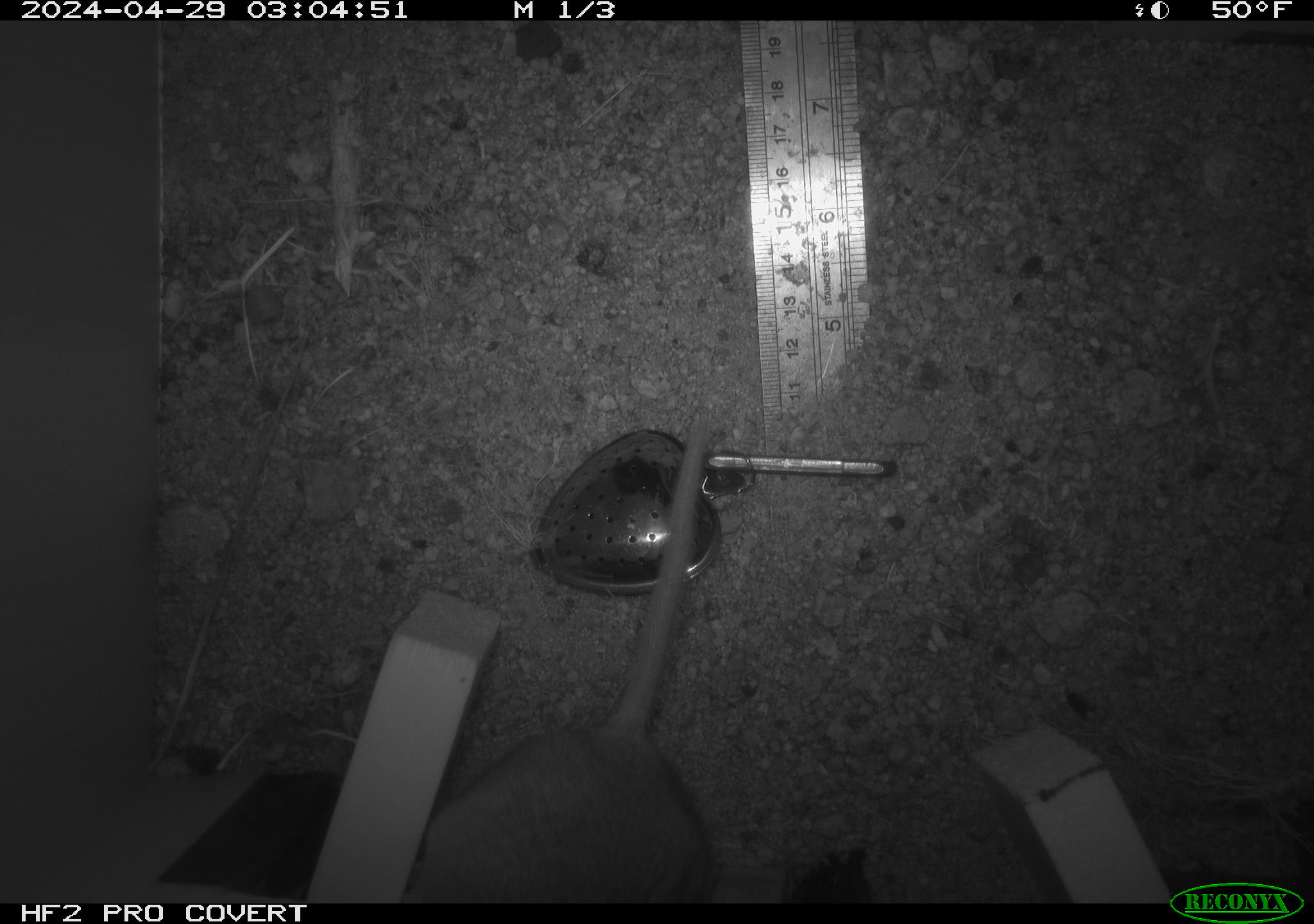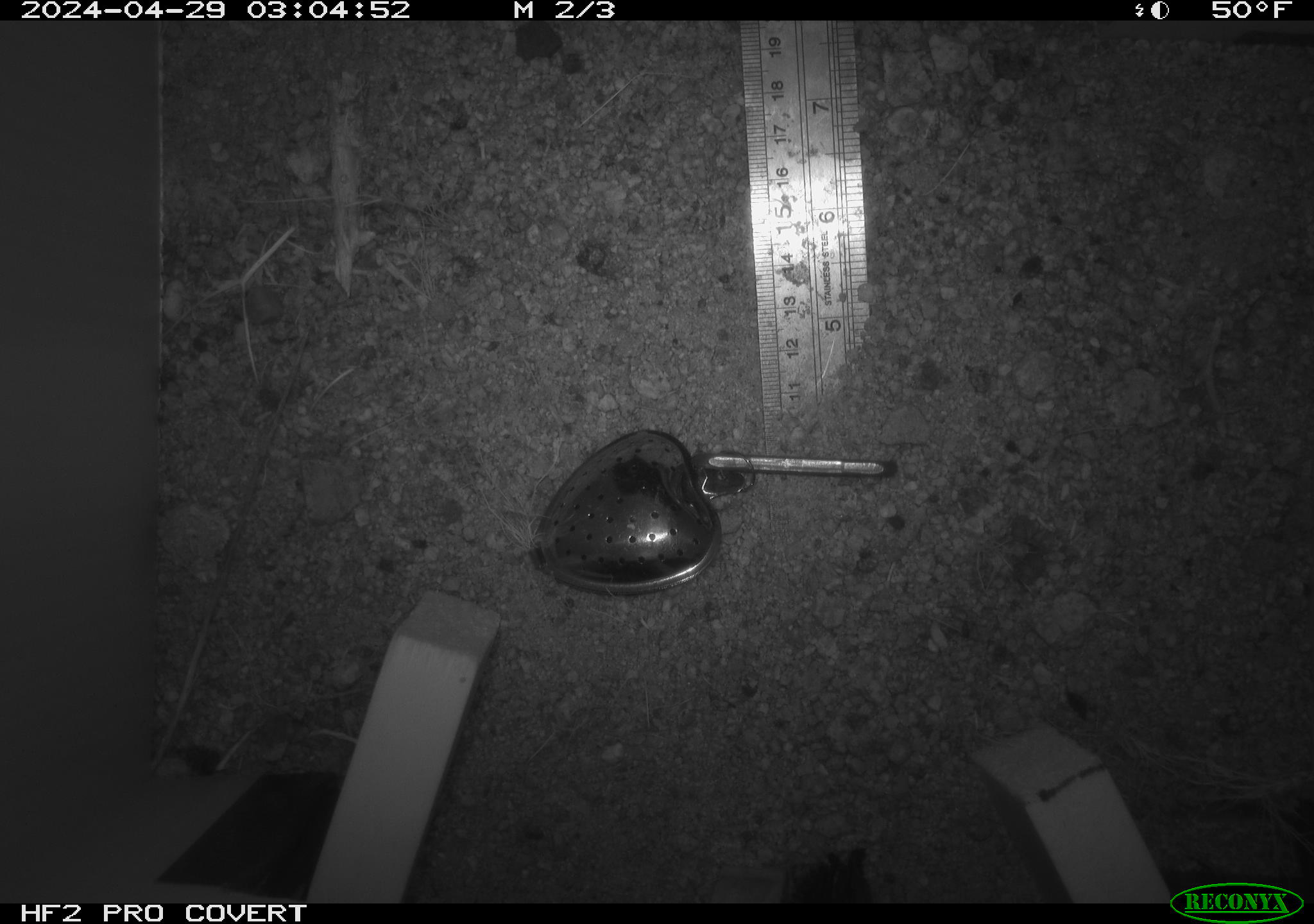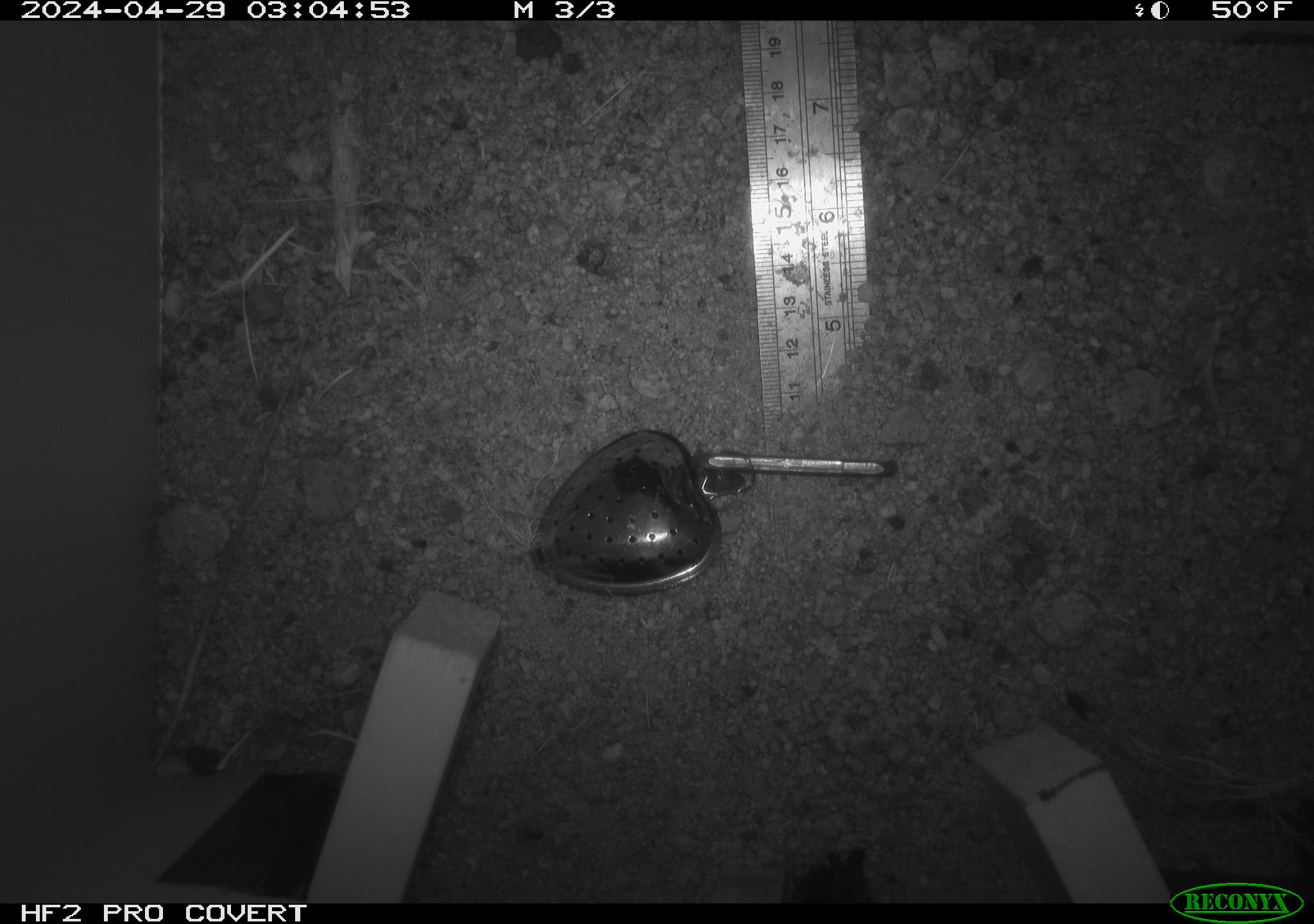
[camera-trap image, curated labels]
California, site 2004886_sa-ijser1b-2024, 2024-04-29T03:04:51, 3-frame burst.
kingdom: Animalia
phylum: Chordata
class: Mammalia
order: Rodentia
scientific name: Rodentia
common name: woodrat or rat or mouse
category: woodrat or rat or mouse species